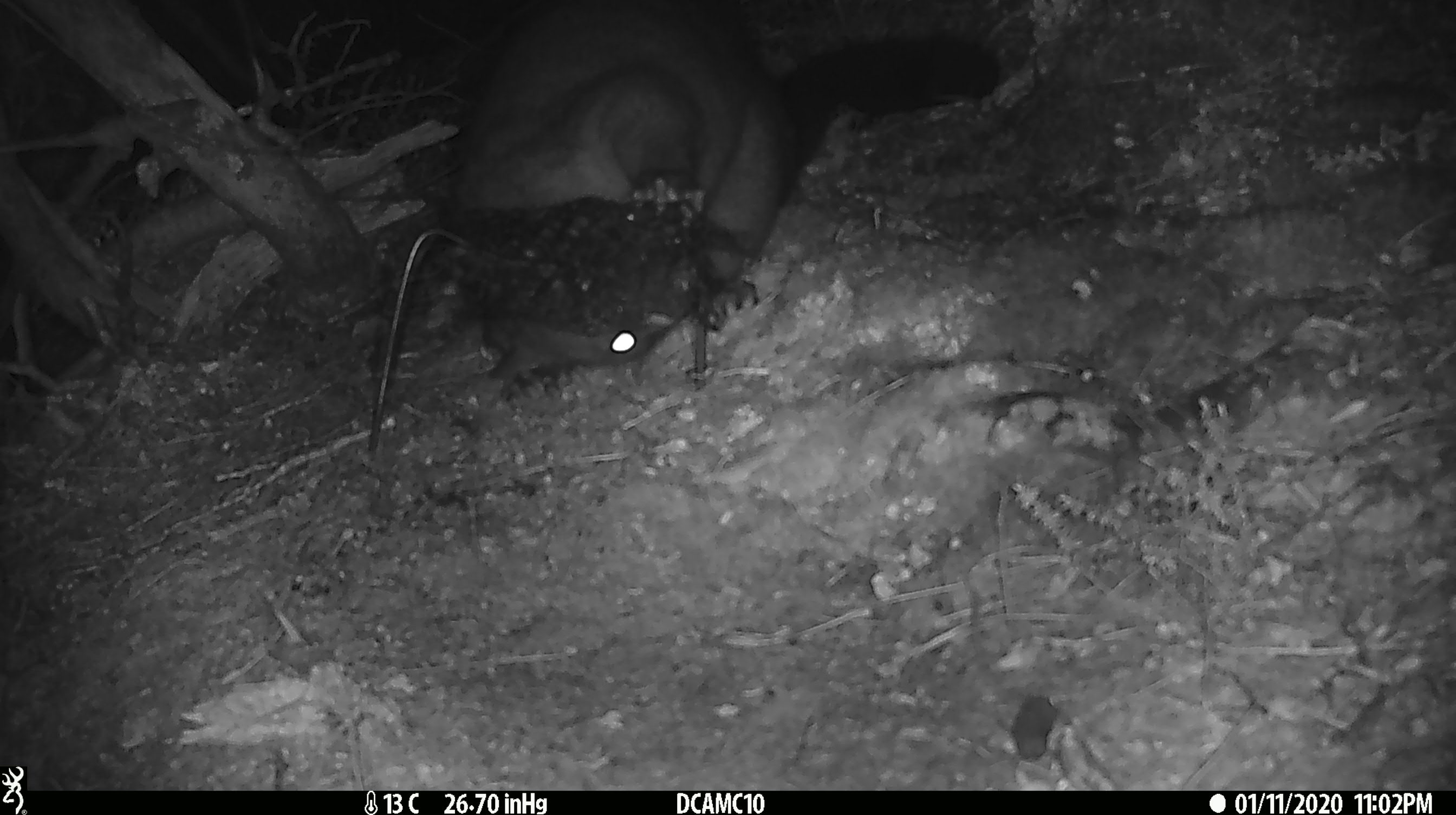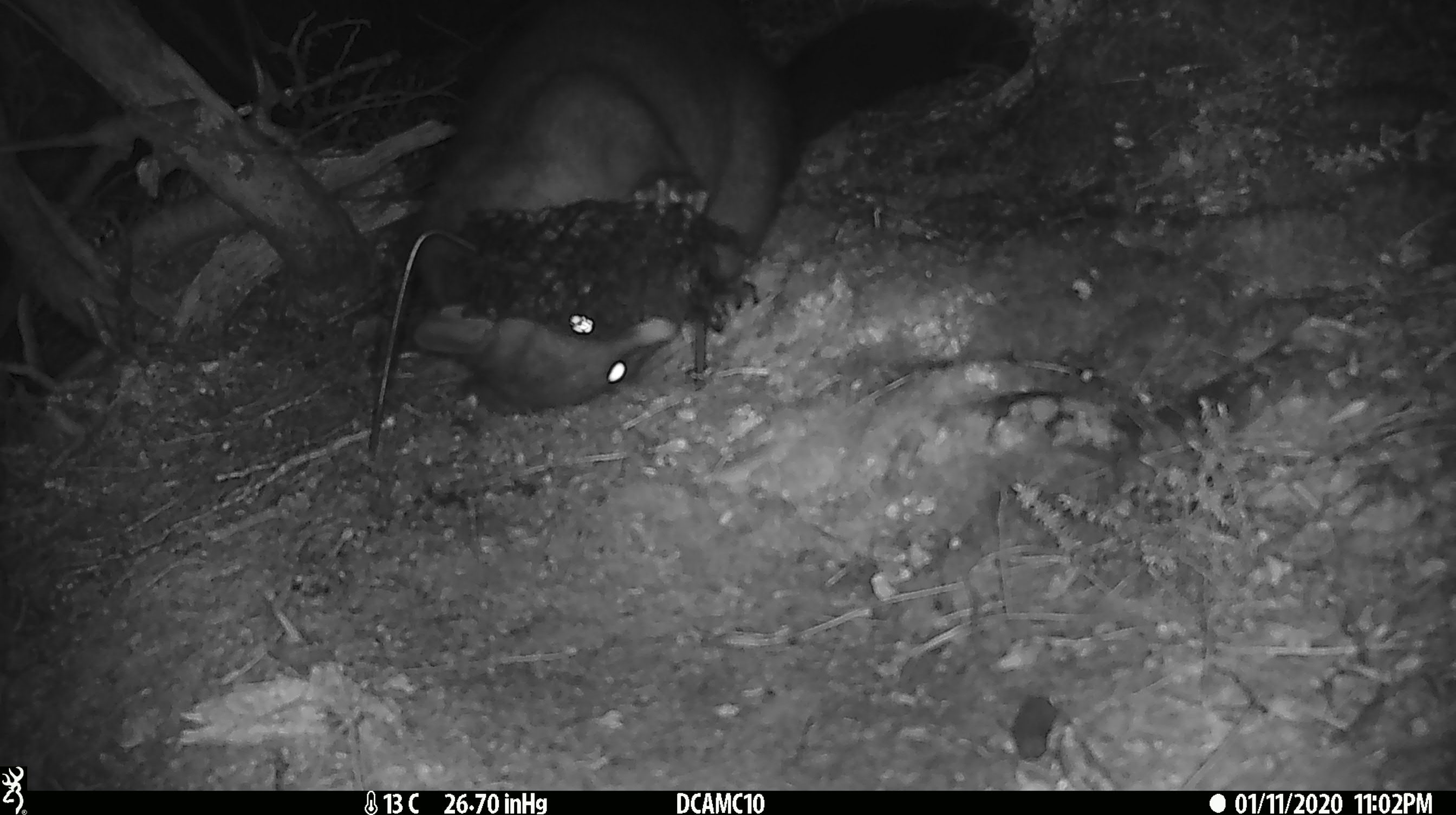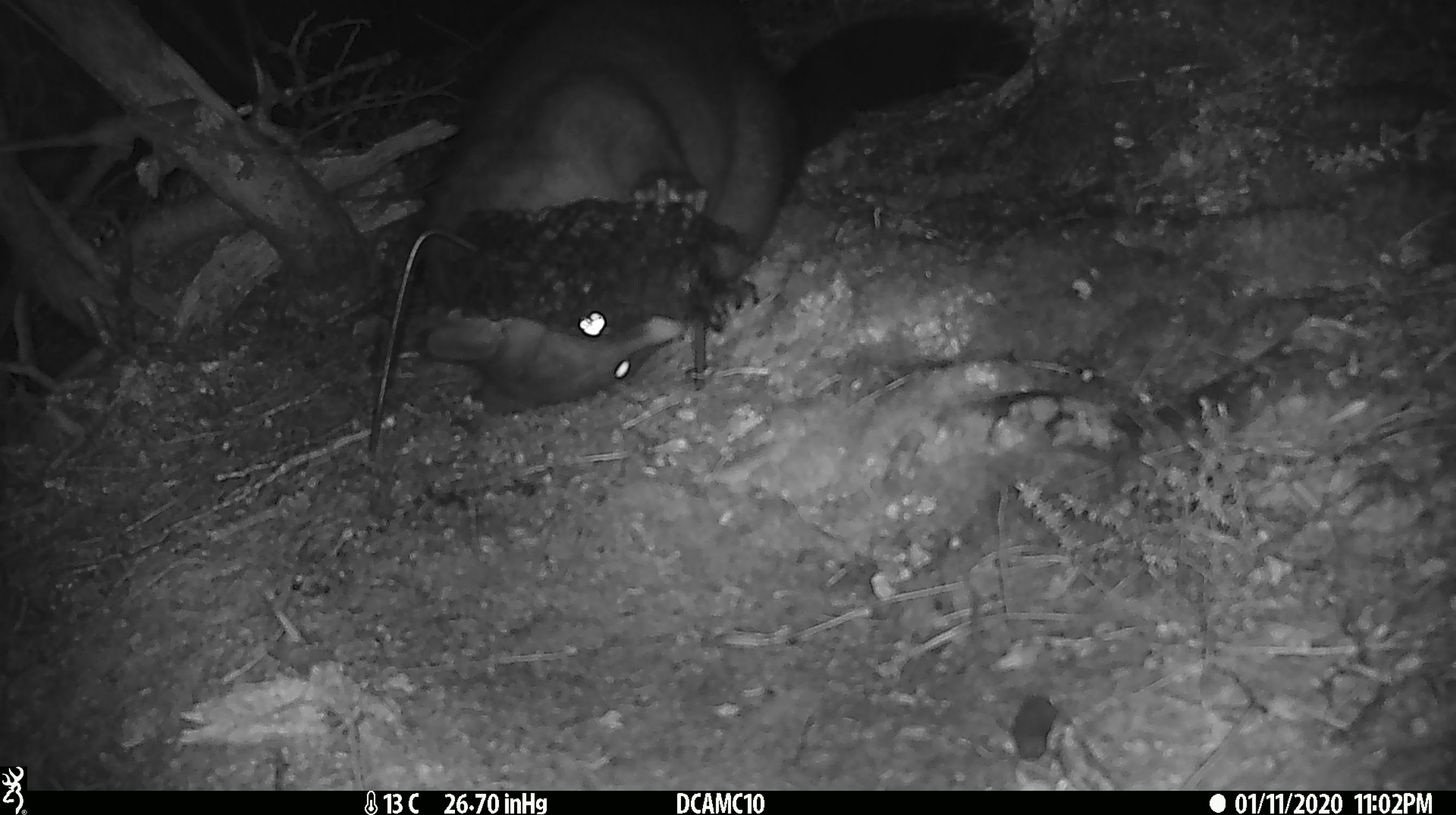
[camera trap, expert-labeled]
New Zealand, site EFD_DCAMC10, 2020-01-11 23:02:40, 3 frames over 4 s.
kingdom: Animalia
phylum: Chordata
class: Mammalia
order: Diprotodontia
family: Phalangeridae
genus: Trichosurus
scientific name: Trichosurus vulpecula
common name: common brushtail possum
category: possum